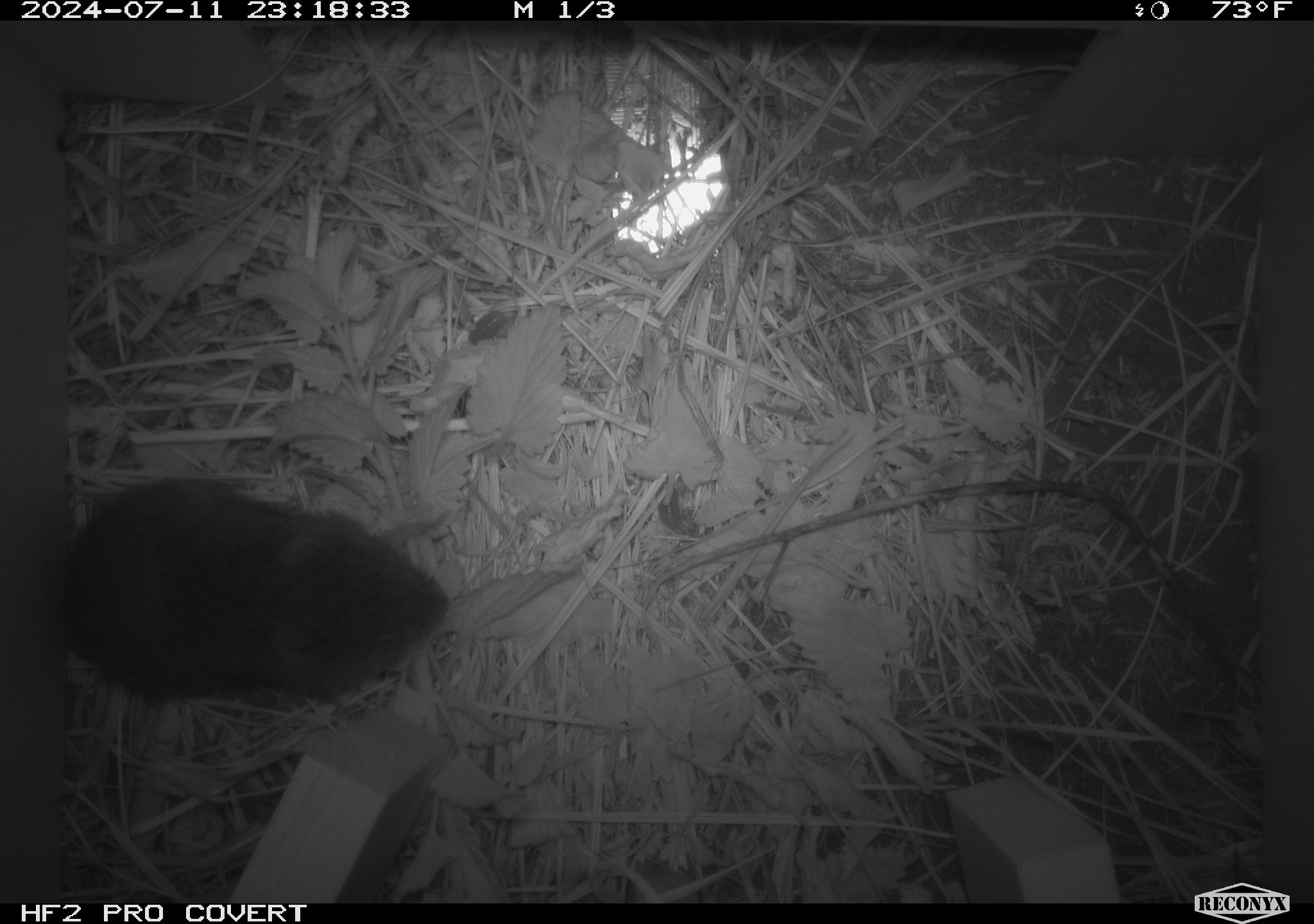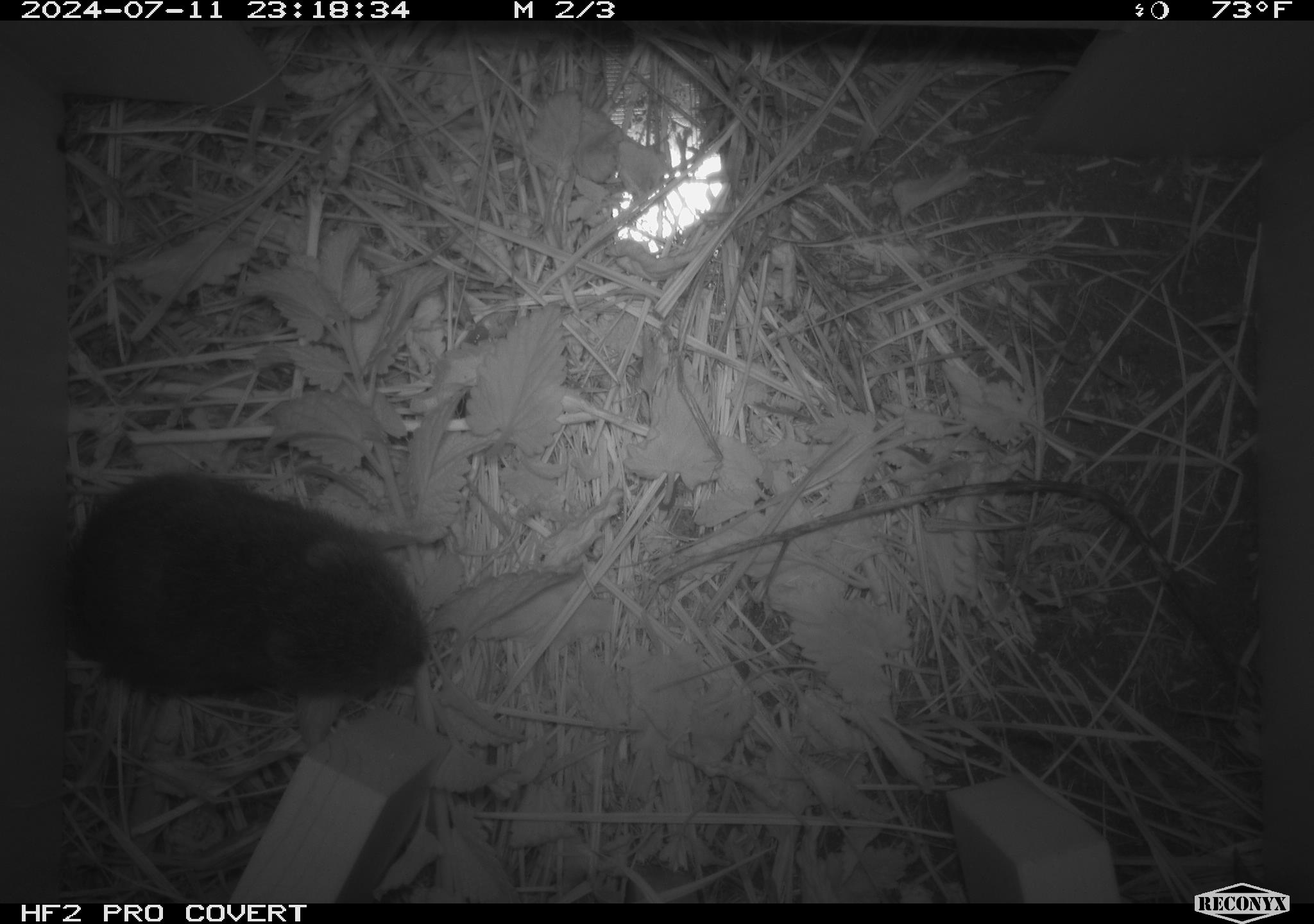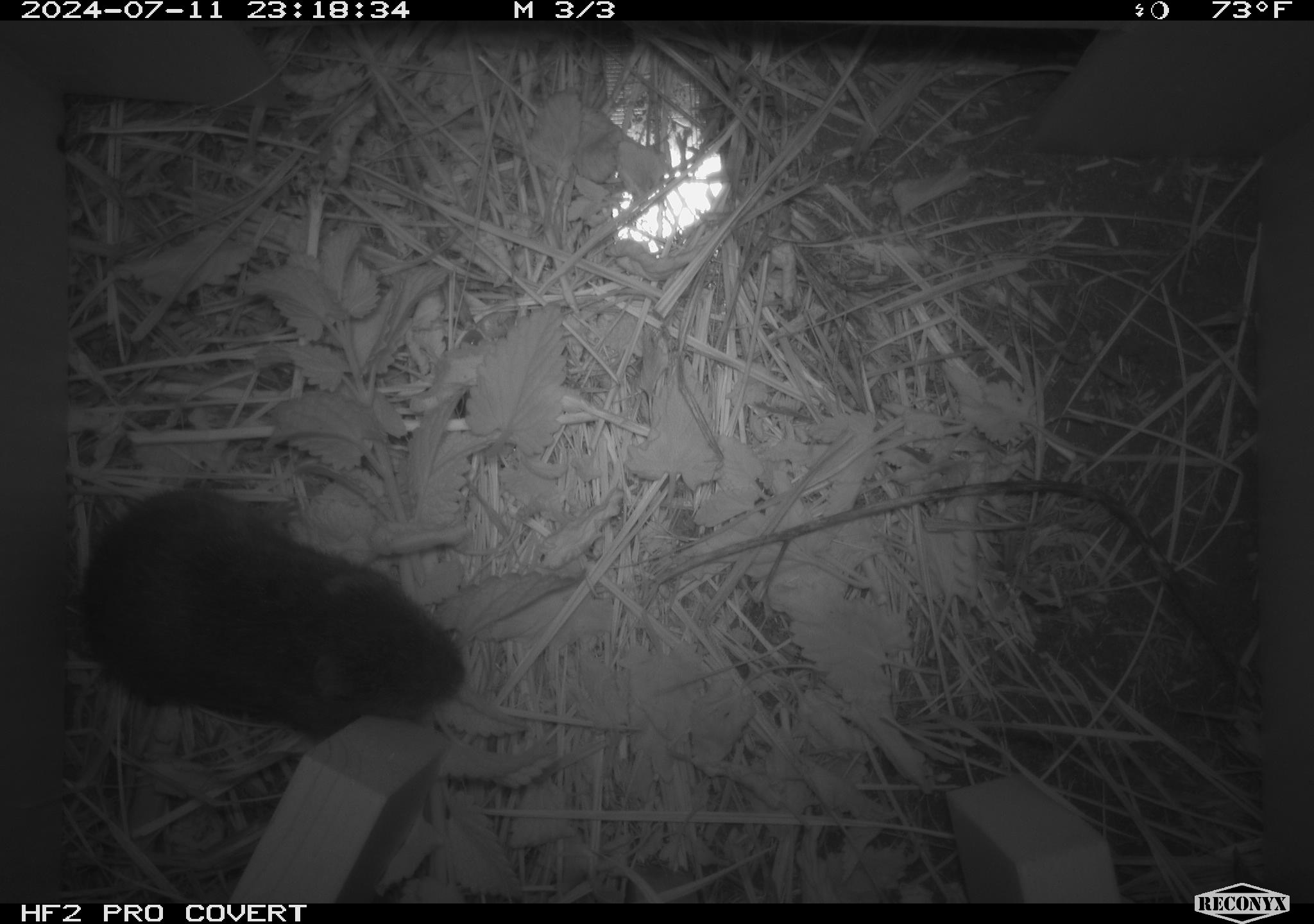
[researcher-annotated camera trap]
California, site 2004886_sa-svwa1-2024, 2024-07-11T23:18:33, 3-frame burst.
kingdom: Animalia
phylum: Chordata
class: Mammalia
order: Rodentia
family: Cricetidae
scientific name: Arvicolinae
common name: voles, lemmings, and muskrats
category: arvicolinae subfamily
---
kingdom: Animalia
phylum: Arthropoda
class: Malacostraca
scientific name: Malacostraca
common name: amphipods, crabs, isopods, krill, lobsters and shrimps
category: malacostracan